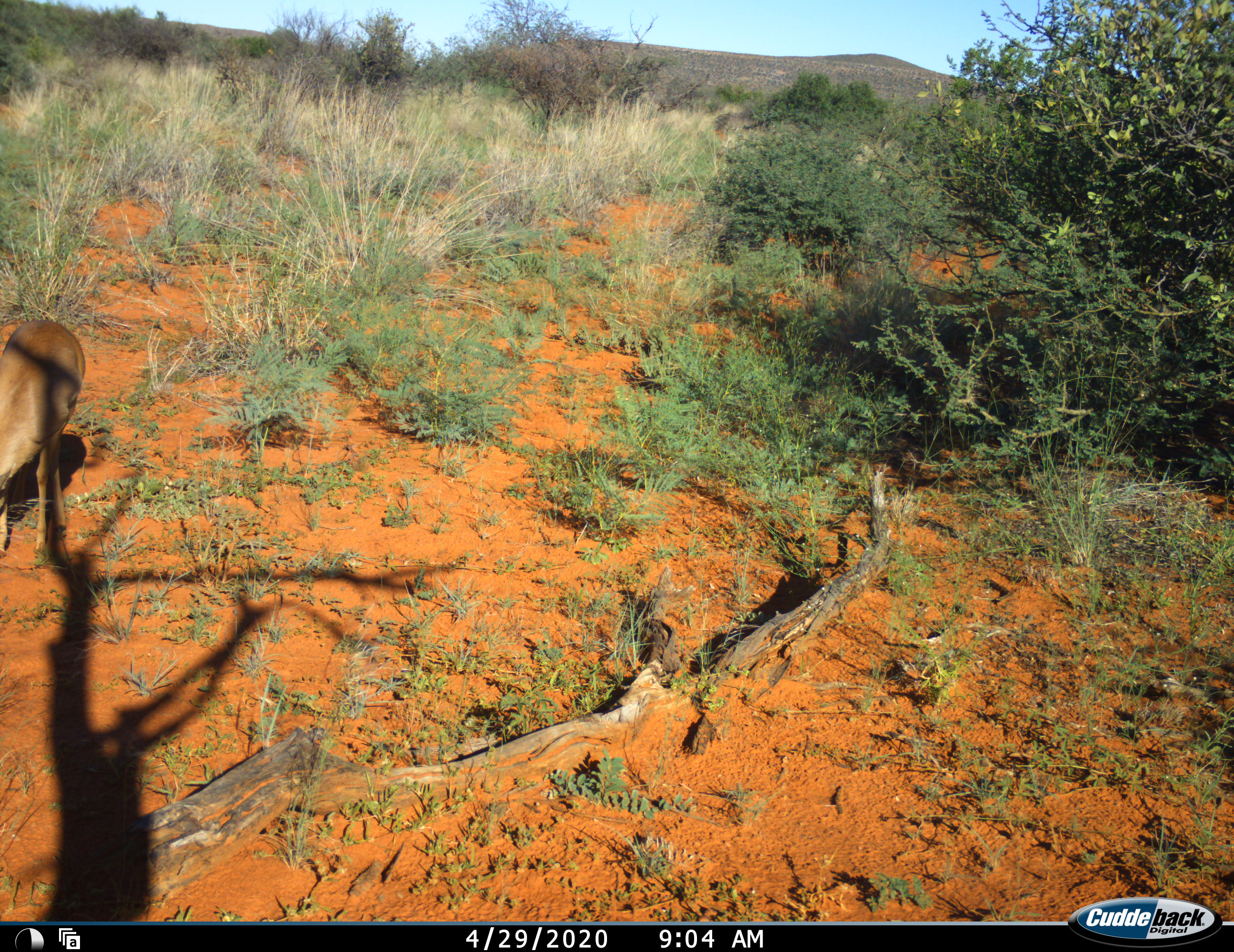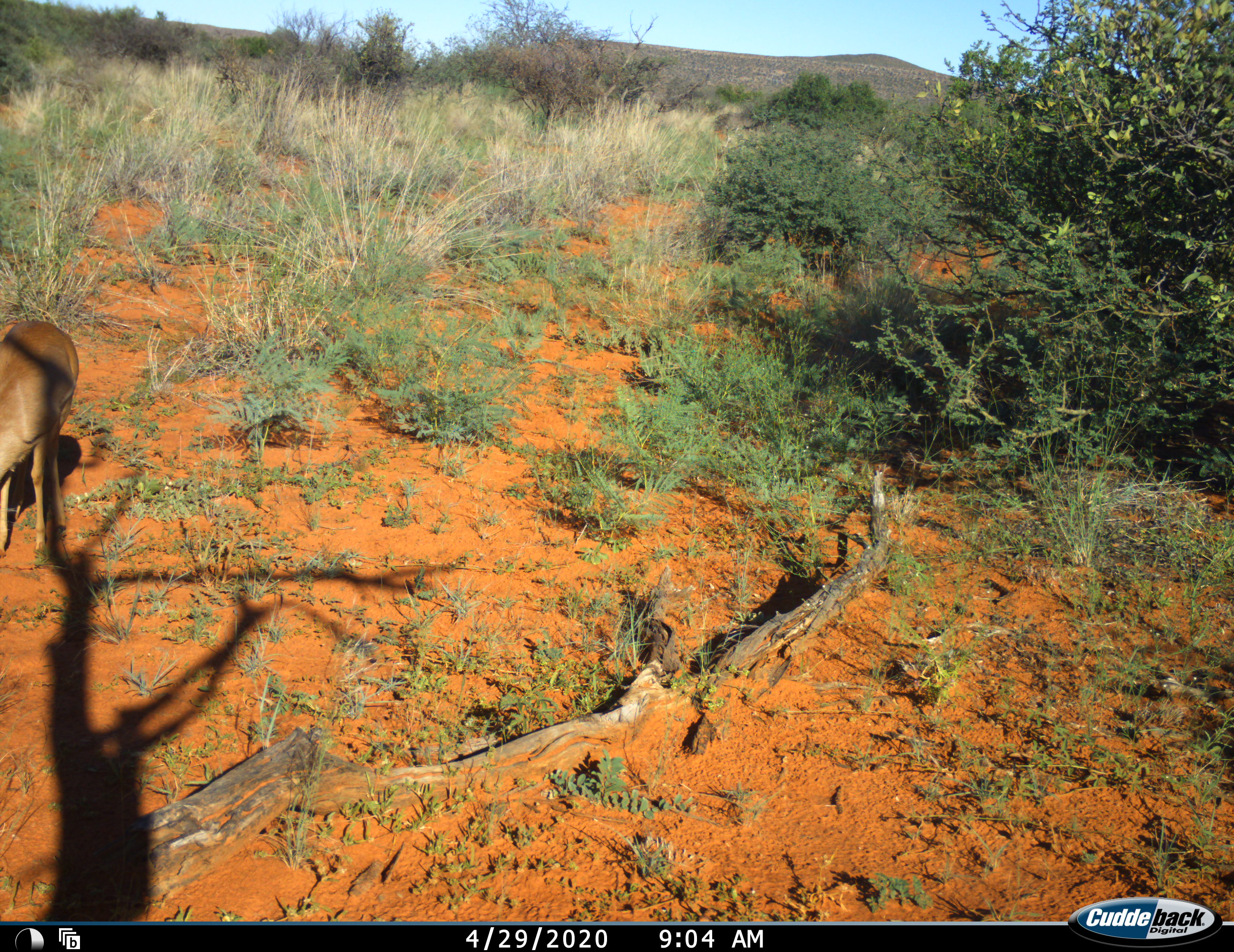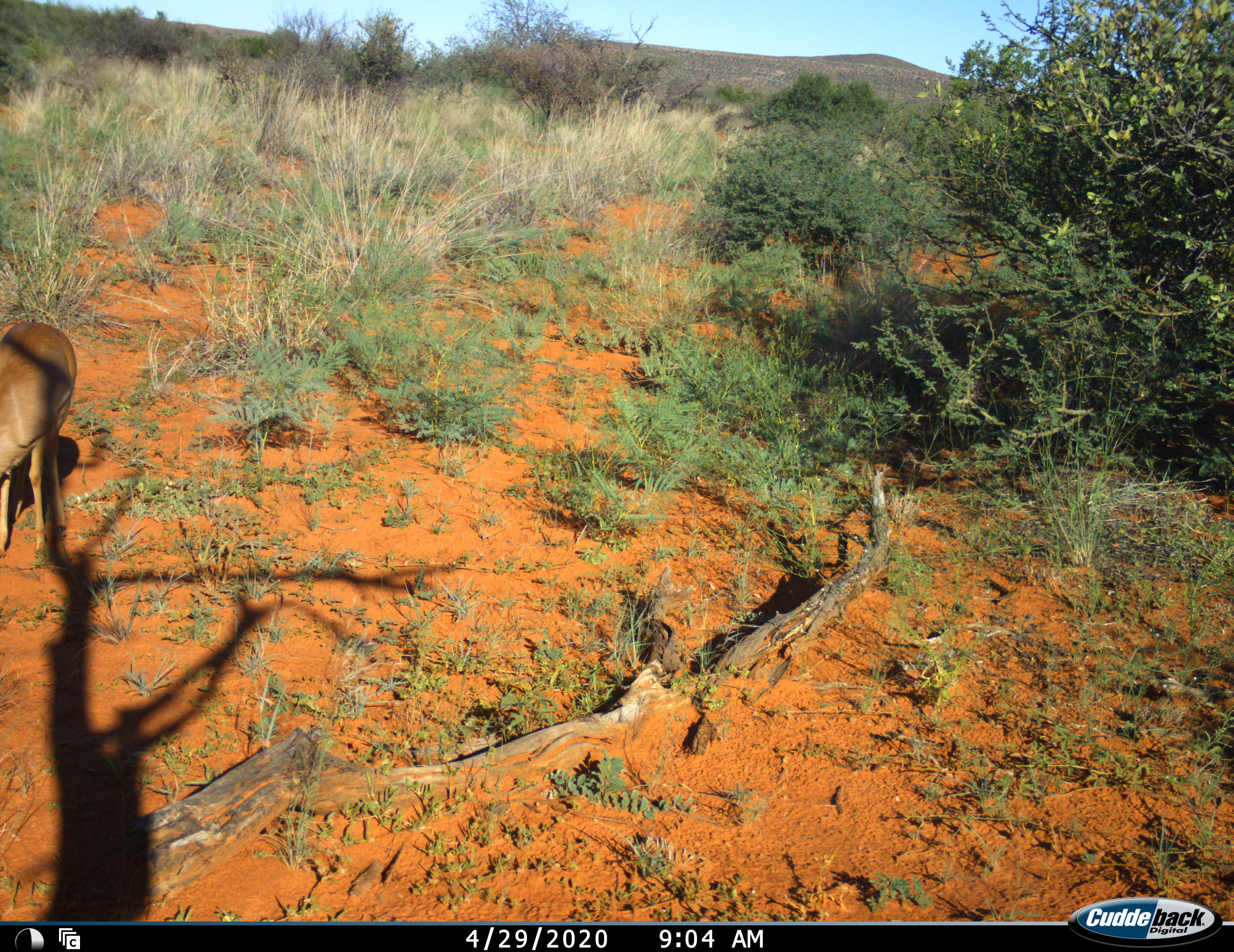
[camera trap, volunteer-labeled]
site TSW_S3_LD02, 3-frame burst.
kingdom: Animalia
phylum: Chordata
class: Mammalia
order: Artiodactyla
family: Bovidae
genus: Raphicerus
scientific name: Raphicerus campestris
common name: steenbok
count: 1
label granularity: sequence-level